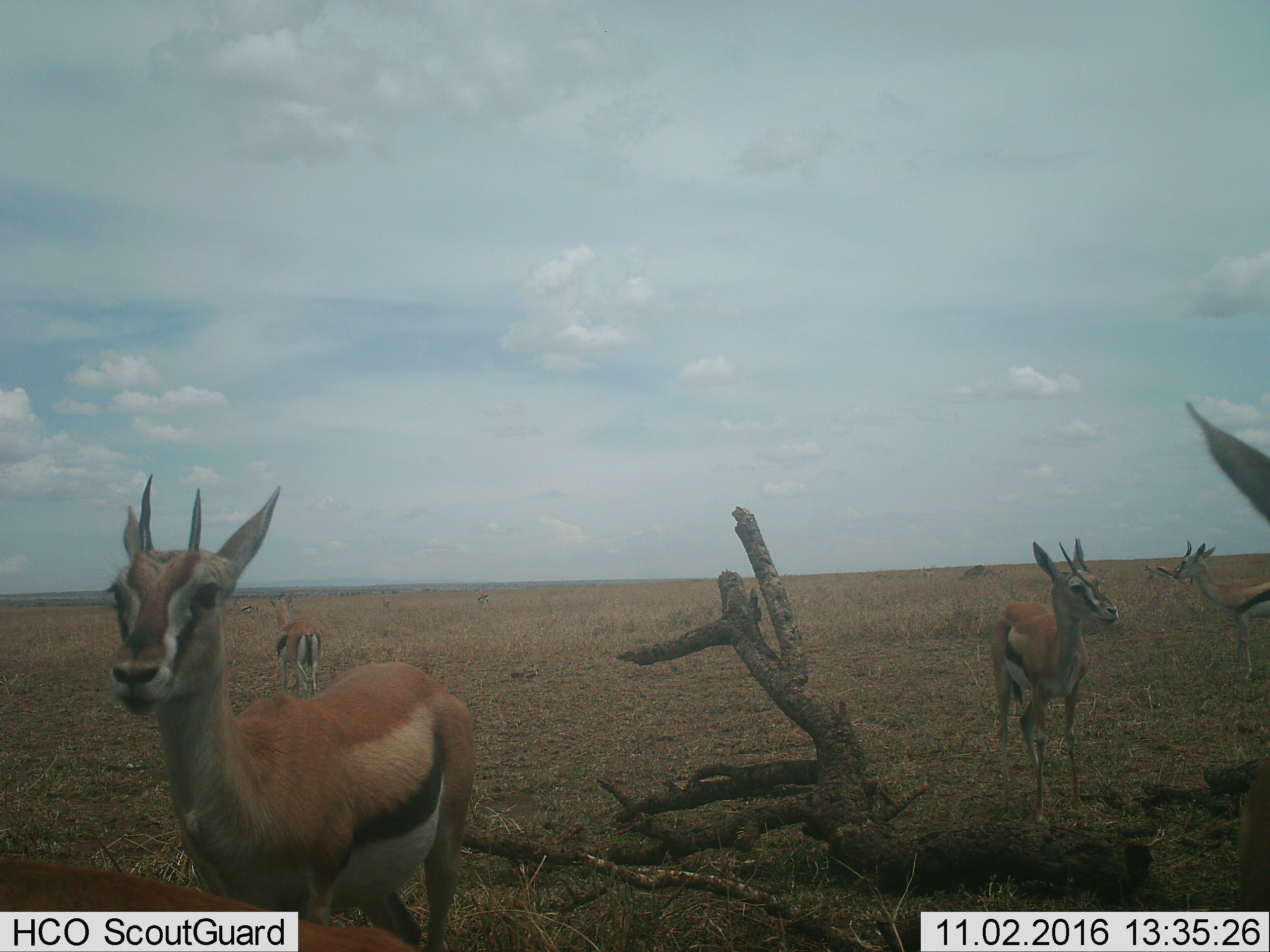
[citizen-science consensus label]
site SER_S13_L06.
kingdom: Animalia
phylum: Chordata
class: Mammalia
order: Artiodactyla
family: Bovidae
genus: Eudorcas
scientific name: Eudorcas thomsonii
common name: thomson's gazelle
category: gazellethomsons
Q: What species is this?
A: Gazellethomsons (thomson's gazelle) (Eudorcas thomsonii).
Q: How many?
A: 8.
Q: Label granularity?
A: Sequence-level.